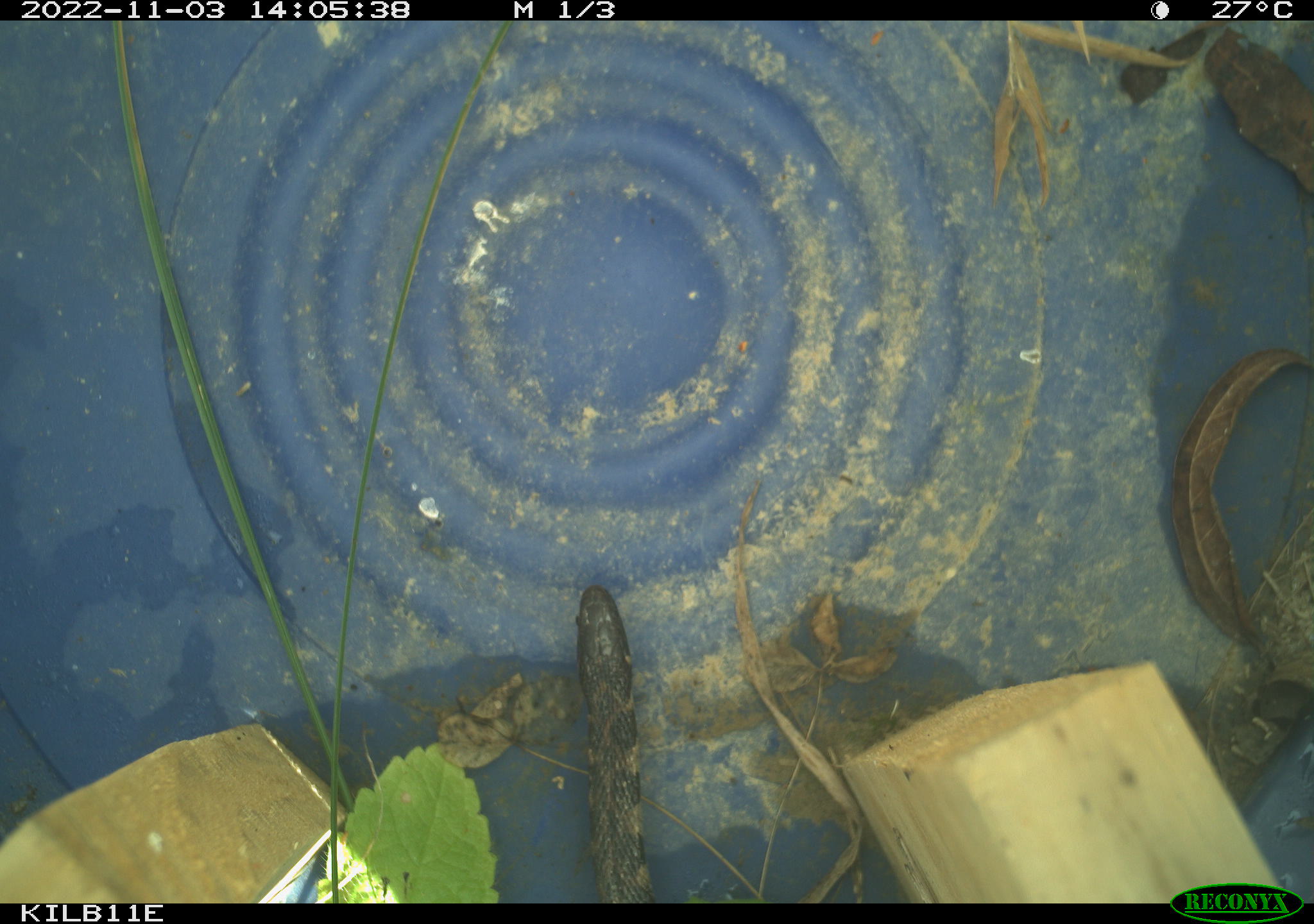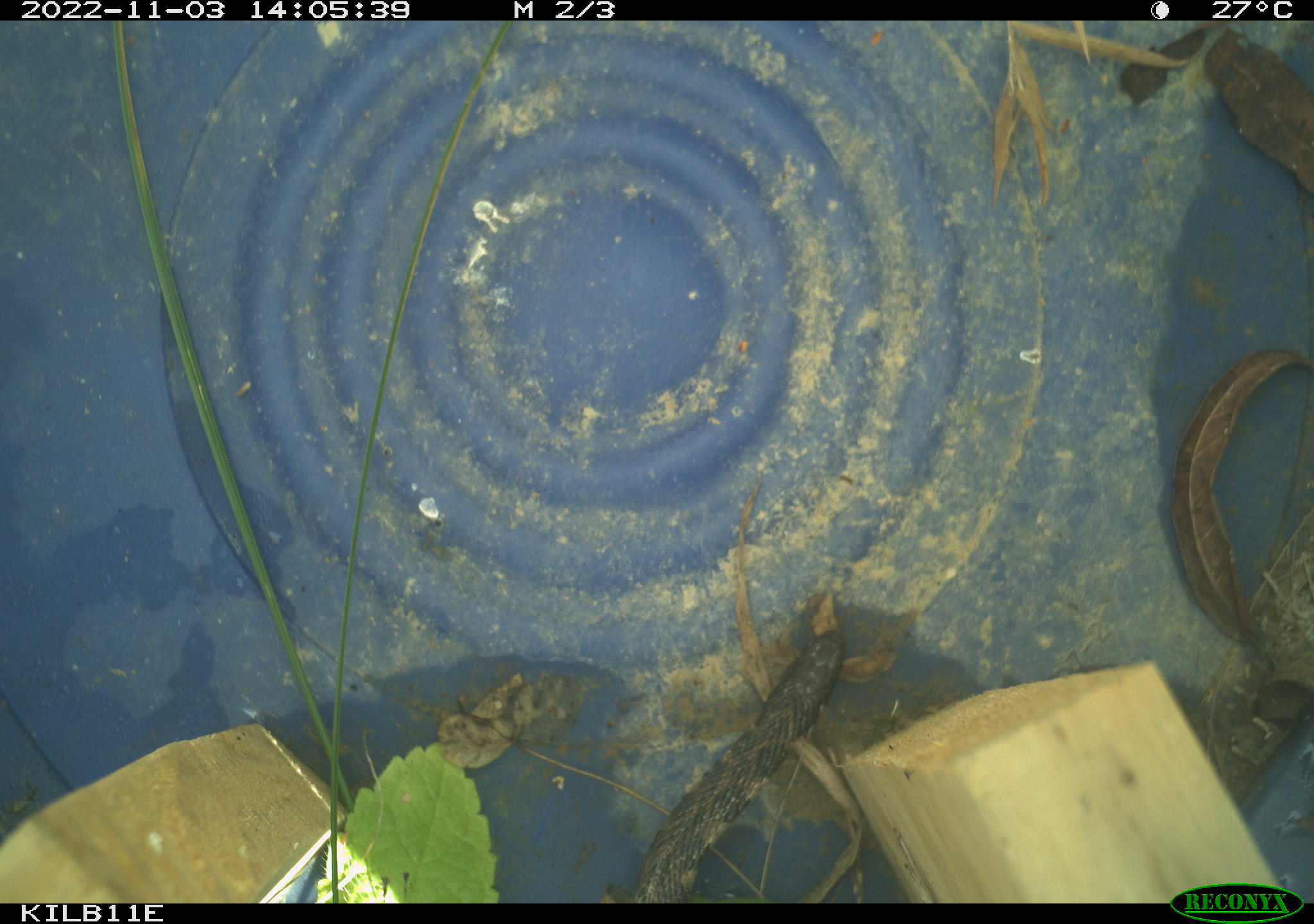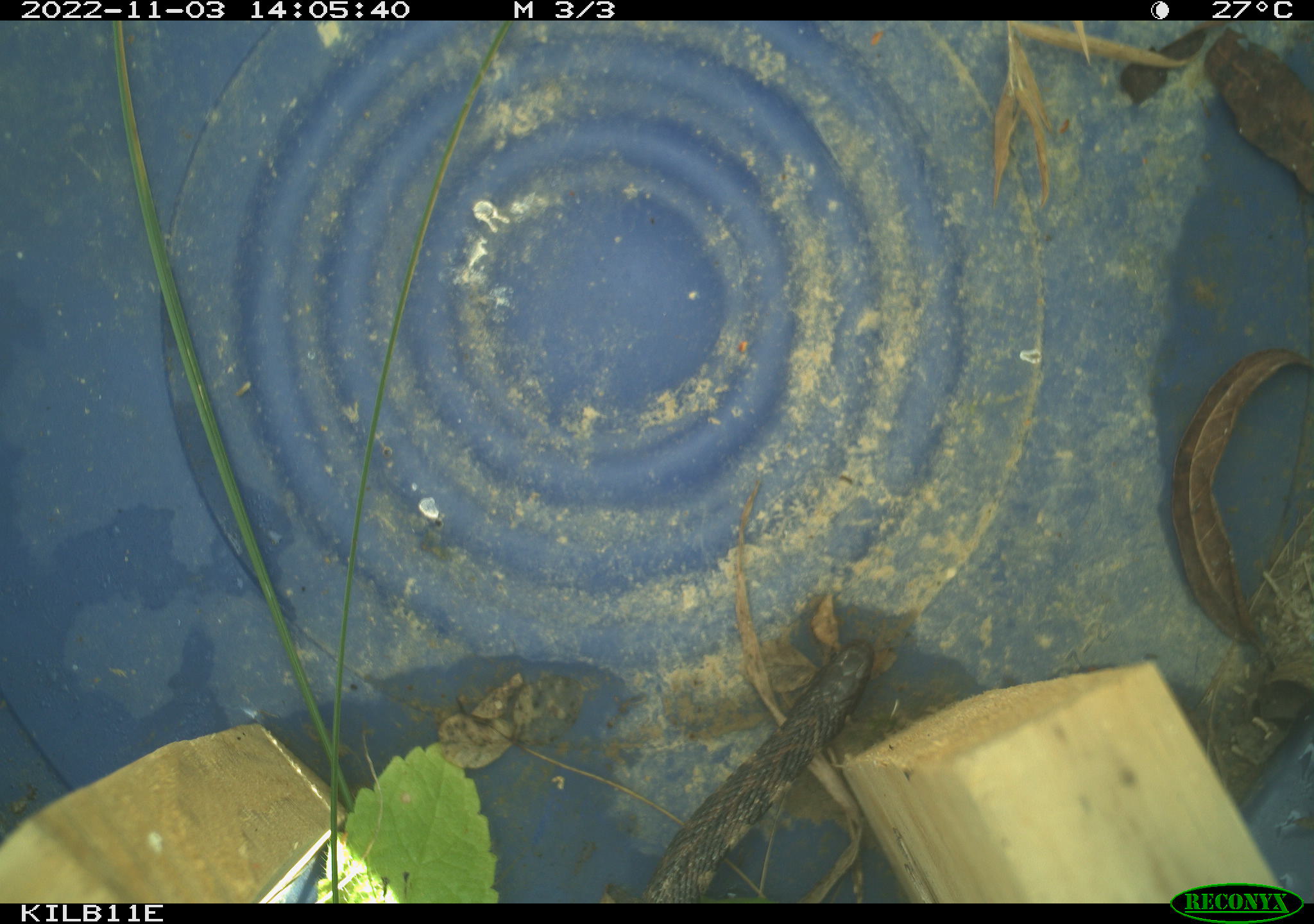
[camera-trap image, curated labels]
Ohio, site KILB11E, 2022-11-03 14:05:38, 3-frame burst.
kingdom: Animalia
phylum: Chordata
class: Reptilia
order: Squamata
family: Colubridae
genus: Clonophis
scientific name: Clonophis kirtlandii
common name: kirtland's snake